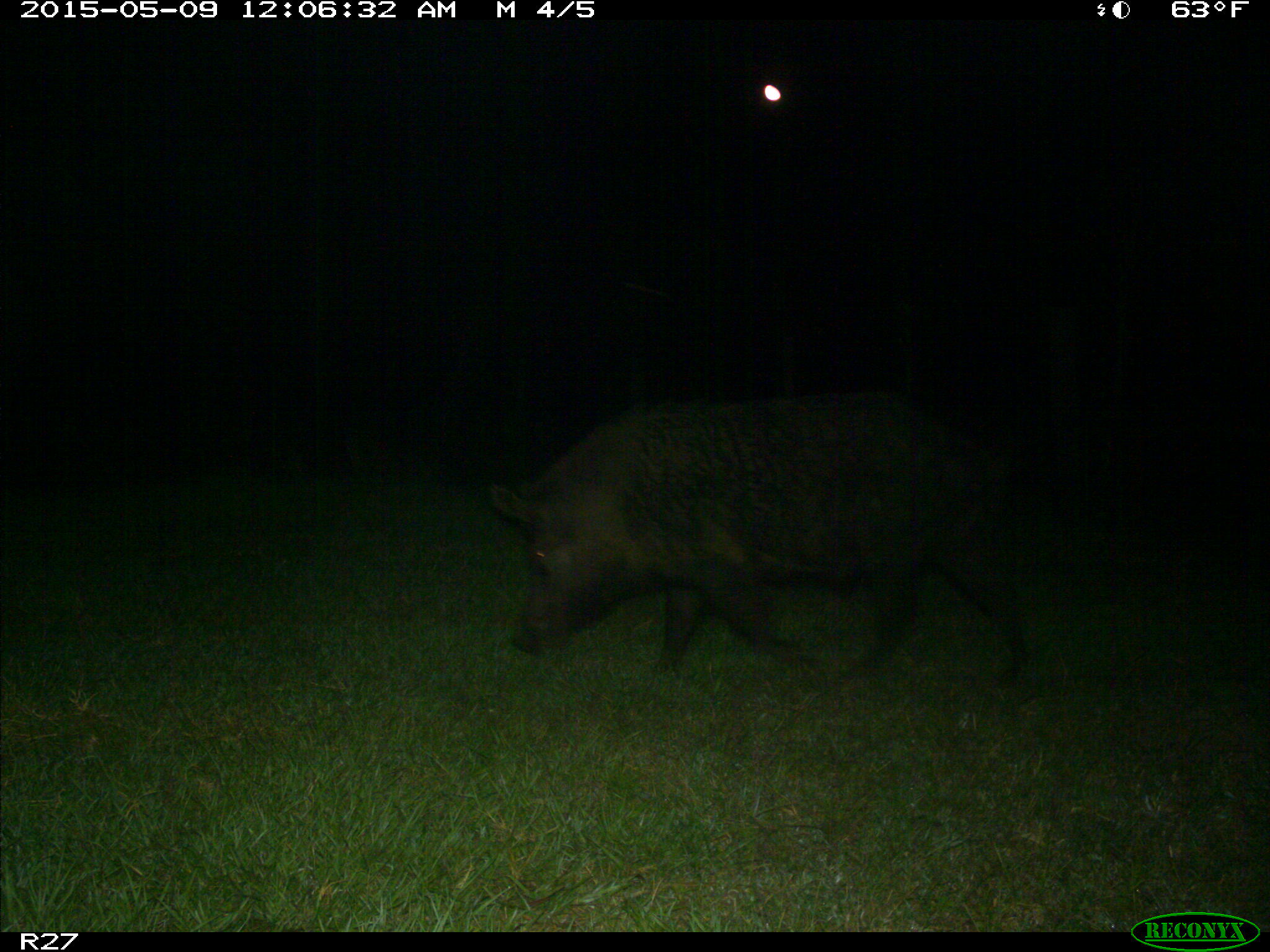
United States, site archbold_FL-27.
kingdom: Animalia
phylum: Chordata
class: Mammalia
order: Artiodactyla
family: Suidae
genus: Sus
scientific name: Sus scrofa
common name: wild boar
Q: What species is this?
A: Sus scrofa (wild boar).